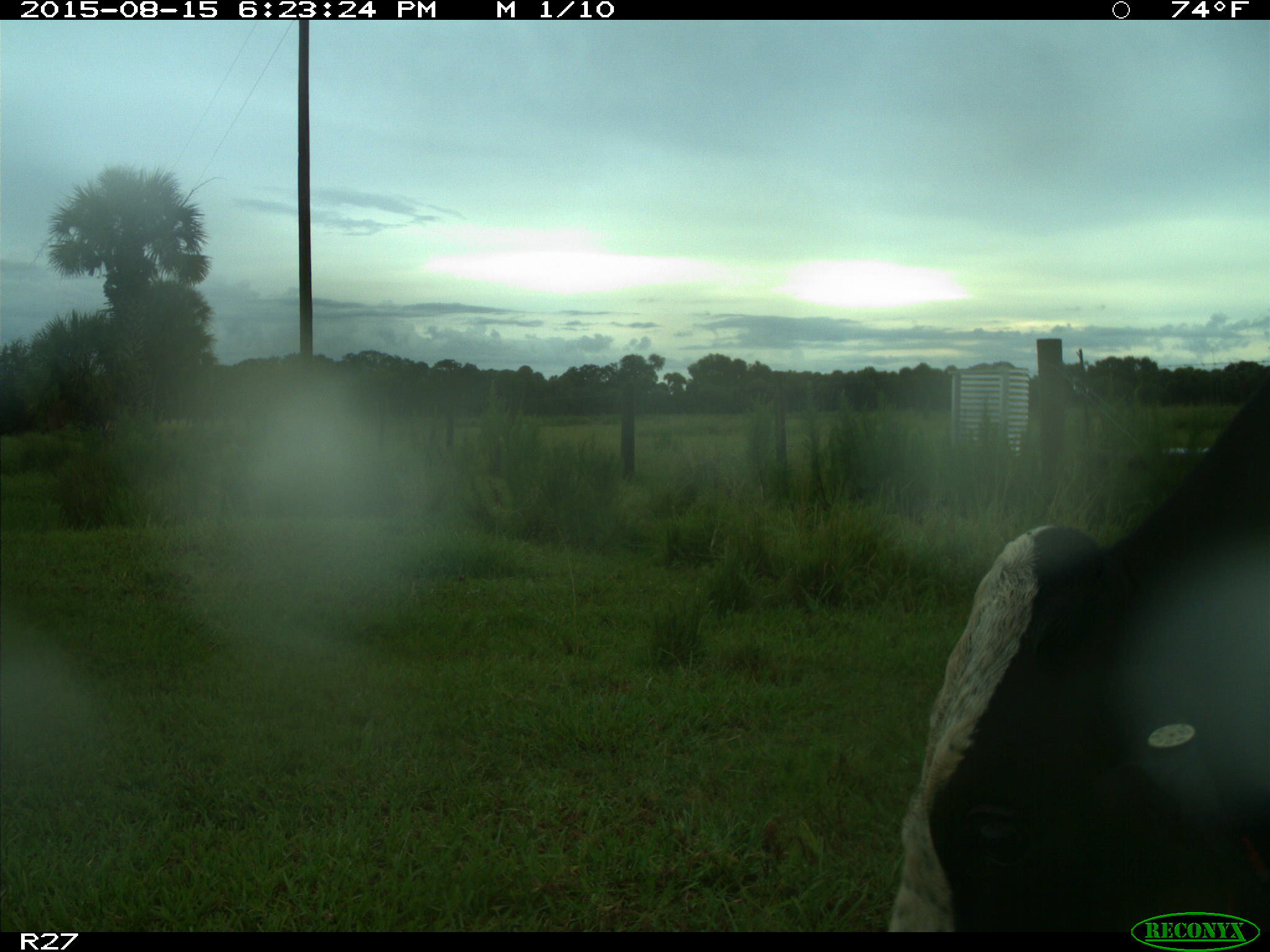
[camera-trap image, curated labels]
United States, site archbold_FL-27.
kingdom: Animalia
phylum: Chordata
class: Mammalia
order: Artiodactyla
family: Bovidae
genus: Bos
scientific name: Bos taurus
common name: domestic cow